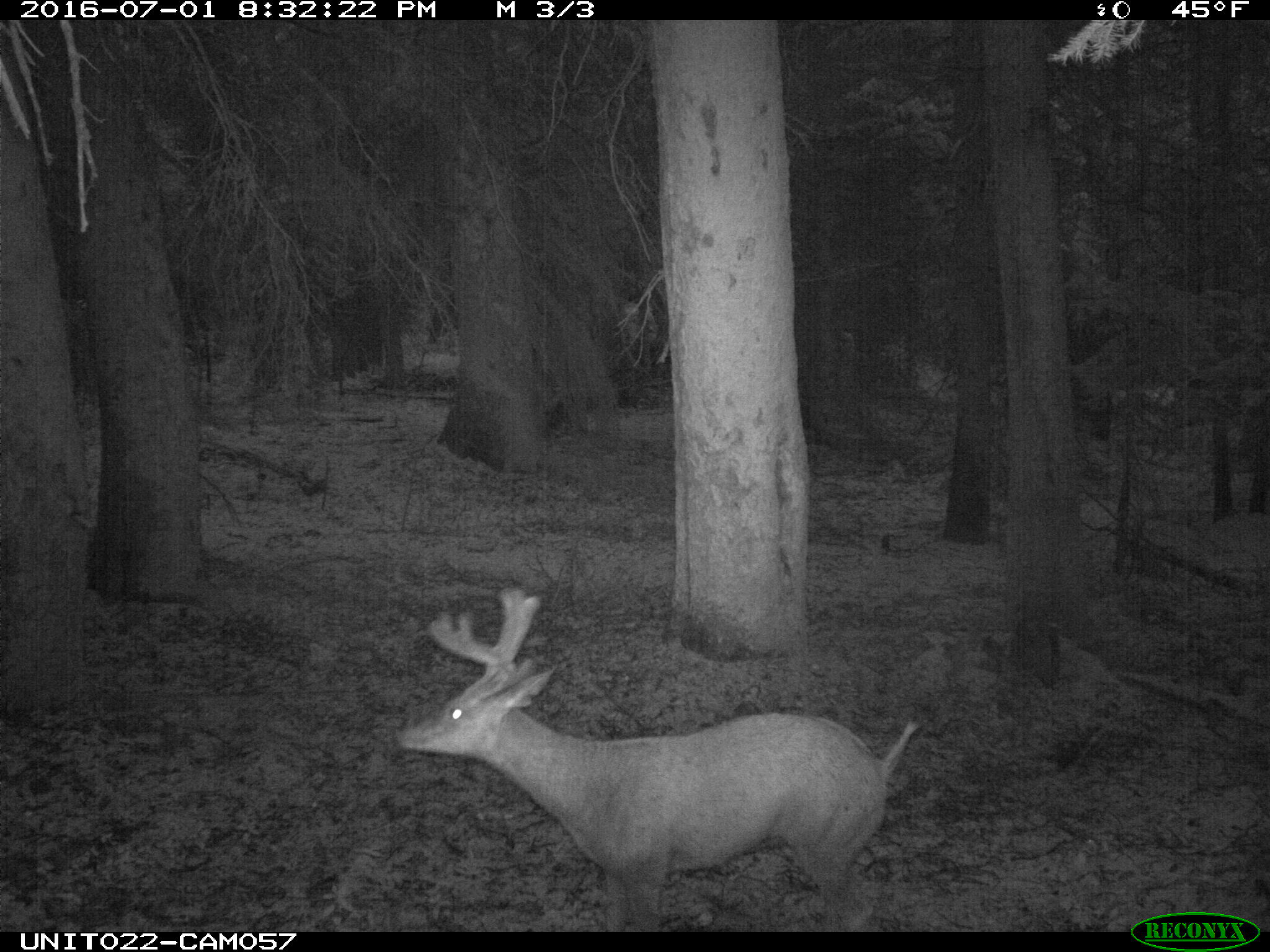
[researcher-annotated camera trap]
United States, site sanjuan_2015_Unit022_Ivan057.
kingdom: Animalia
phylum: Chordata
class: Mammalia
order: Artiodactyla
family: Cervidae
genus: Odocoileus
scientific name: Odocoileus hemionus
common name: mule deer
Odocoileus hemionus (mule deer).